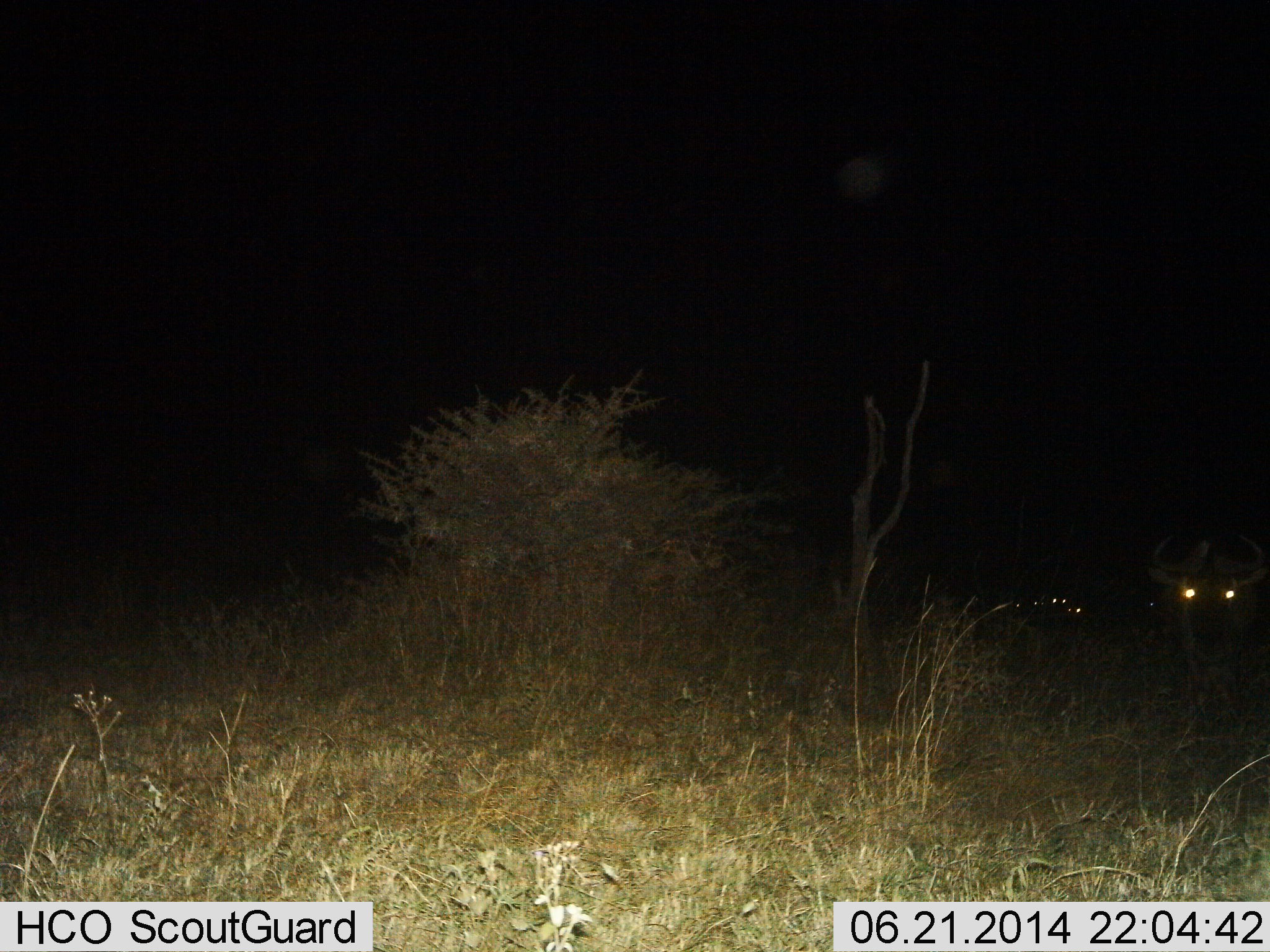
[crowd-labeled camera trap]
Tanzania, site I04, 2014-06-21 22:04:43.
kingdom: Animalia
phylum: Chordata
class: Mammalia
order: Artiodactyla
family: Bovidae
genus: Connochaetes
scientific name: Connochaetes taurinus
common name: blue wildebeest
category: wildebeest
Wildebeest (blue wildebeest) (Connochaetes taurinus), count 1. Behavior (volunteer vote fractions): standing 50%, resting 10%, moving 40%, interacting 0%. Young present (vote fraction): 0%. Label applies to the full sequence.